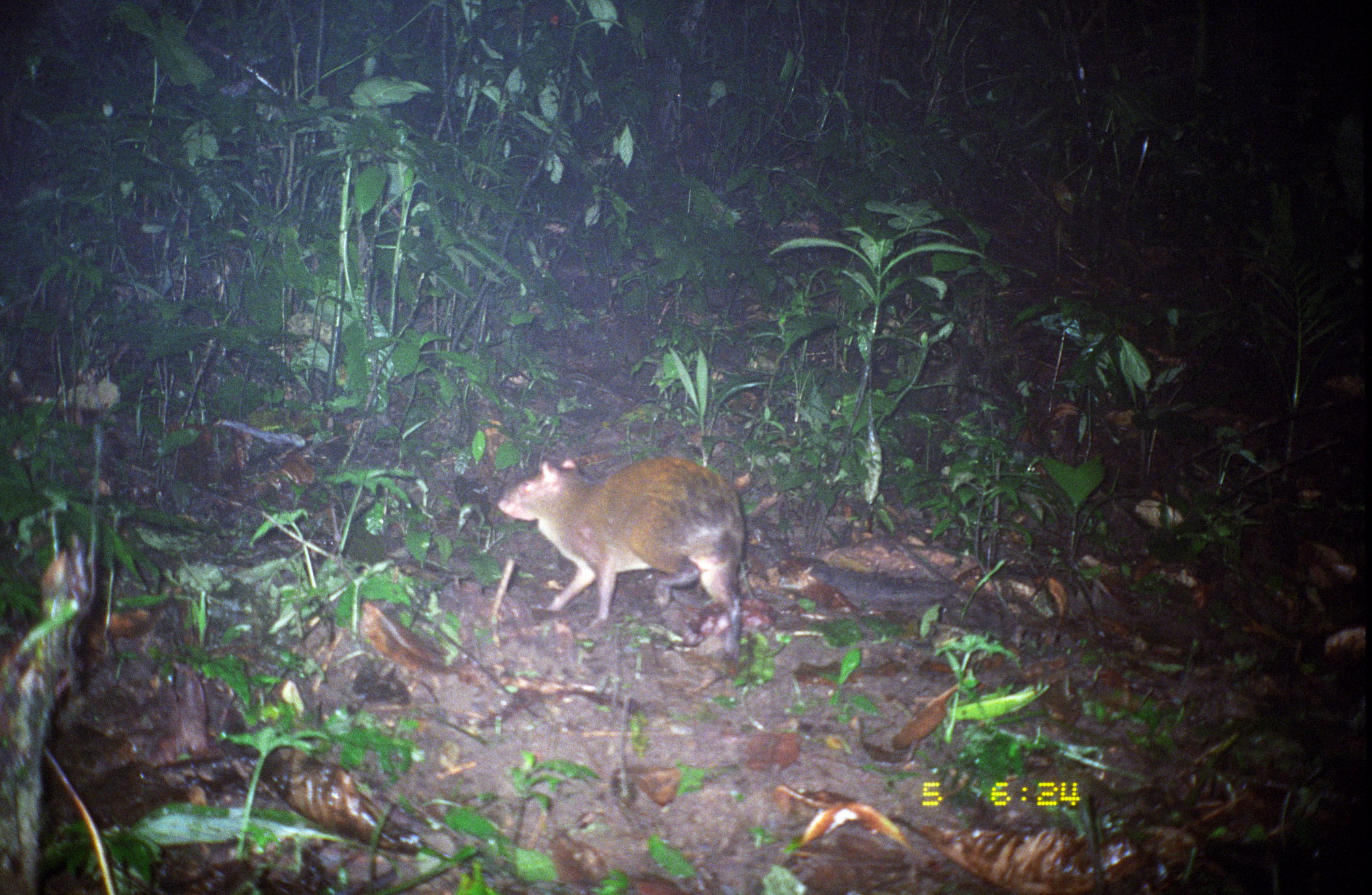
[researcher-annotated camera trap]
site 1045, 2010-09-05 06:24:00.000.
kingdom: Animalia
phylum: Chordata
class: Mammalia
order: Rodentia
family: Dasyproctidae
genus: Dasyprocta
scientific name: Dasyprocta punctata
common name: central american agouti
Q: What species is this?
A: Dasyprocta punctata (central american agouti).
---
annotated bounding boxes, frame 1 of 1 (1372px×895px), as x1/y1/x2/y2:
dasyprocta punctata: 497/455/747/655